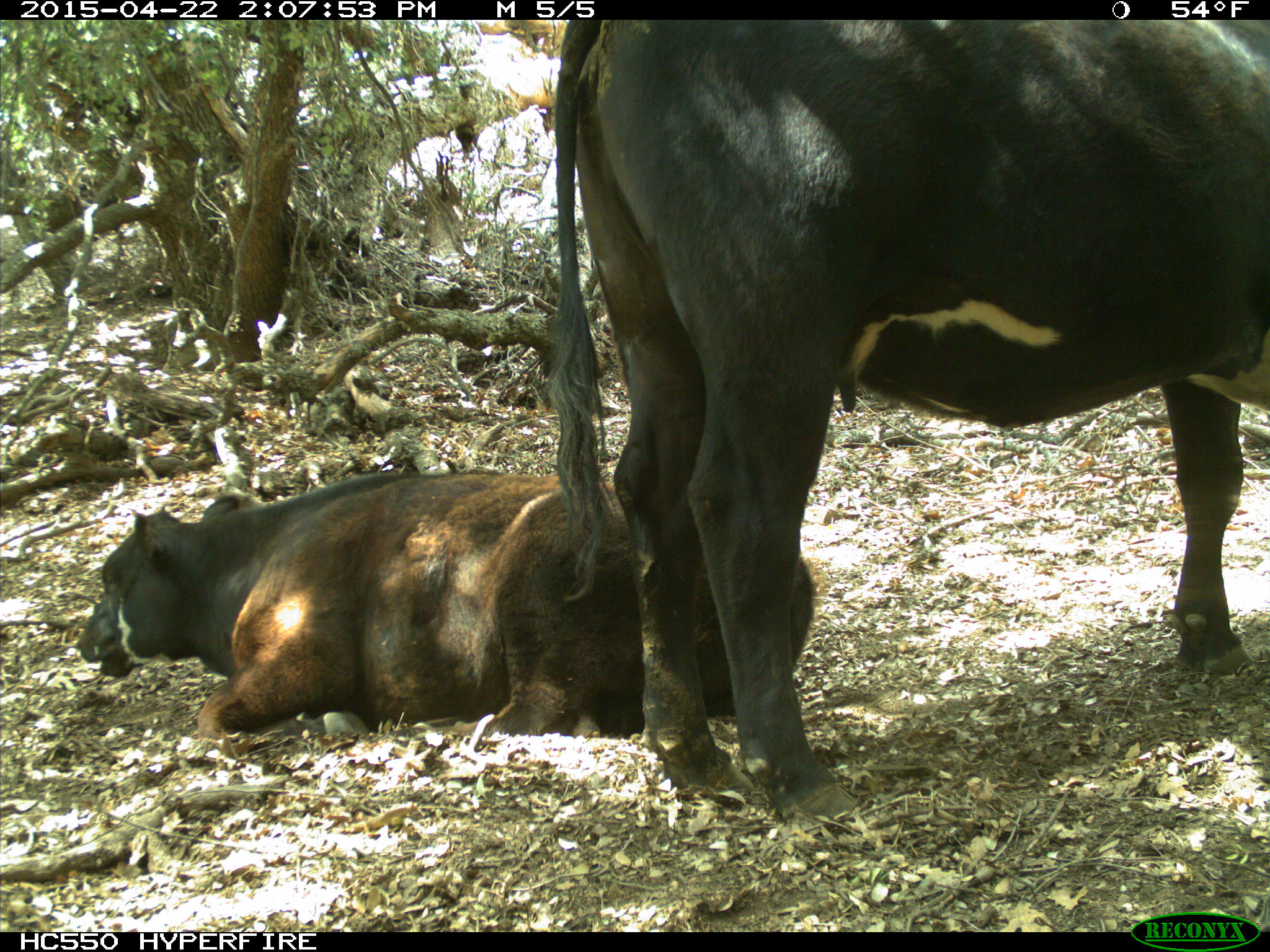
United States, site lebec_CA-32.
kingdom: Animalia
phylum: Chordata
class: Mammalia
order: Artiodactyla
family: Bovidae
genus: Bos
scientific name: Bos taurus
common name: domestic cow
Bos taurus (domestic cow).